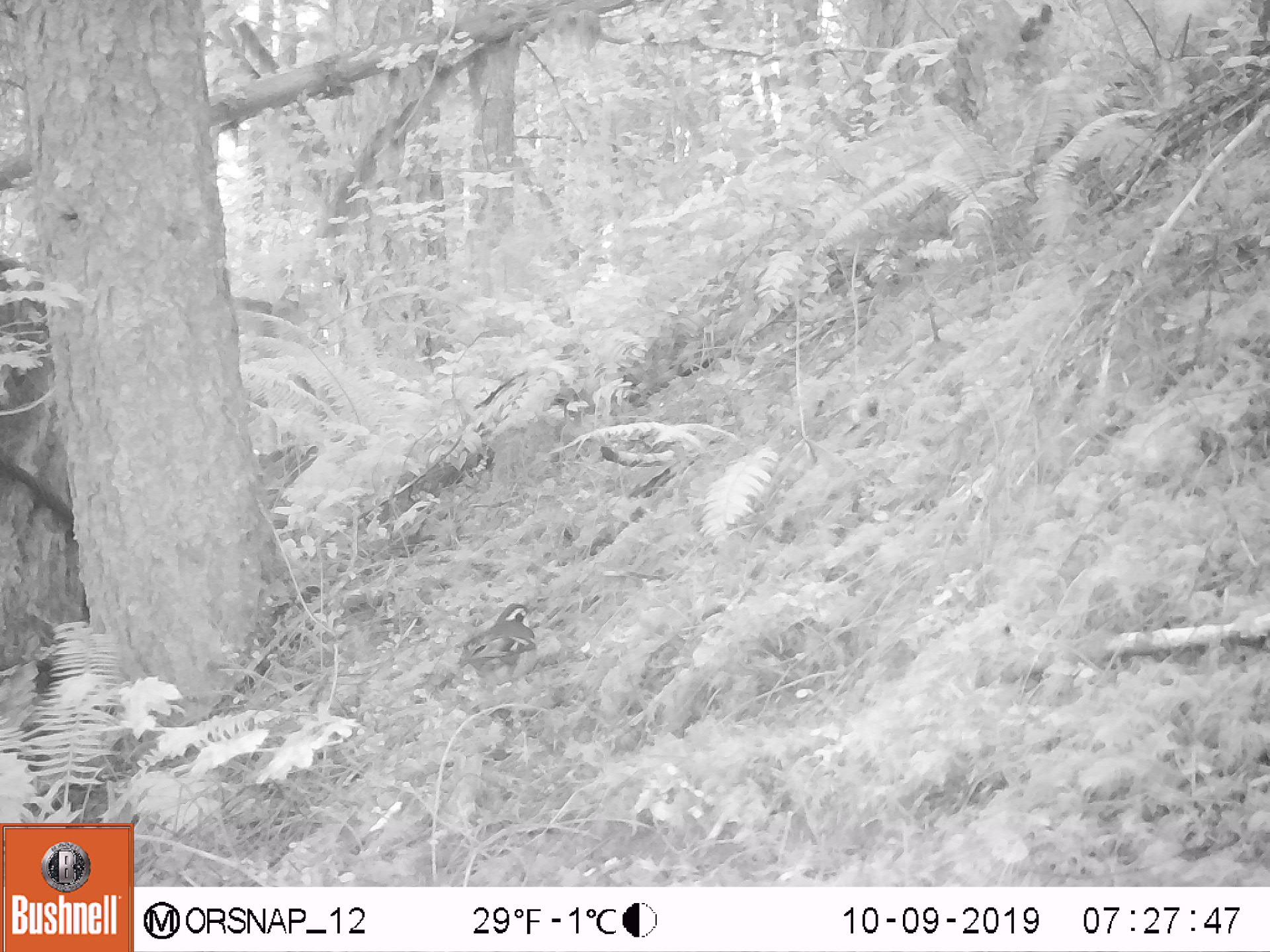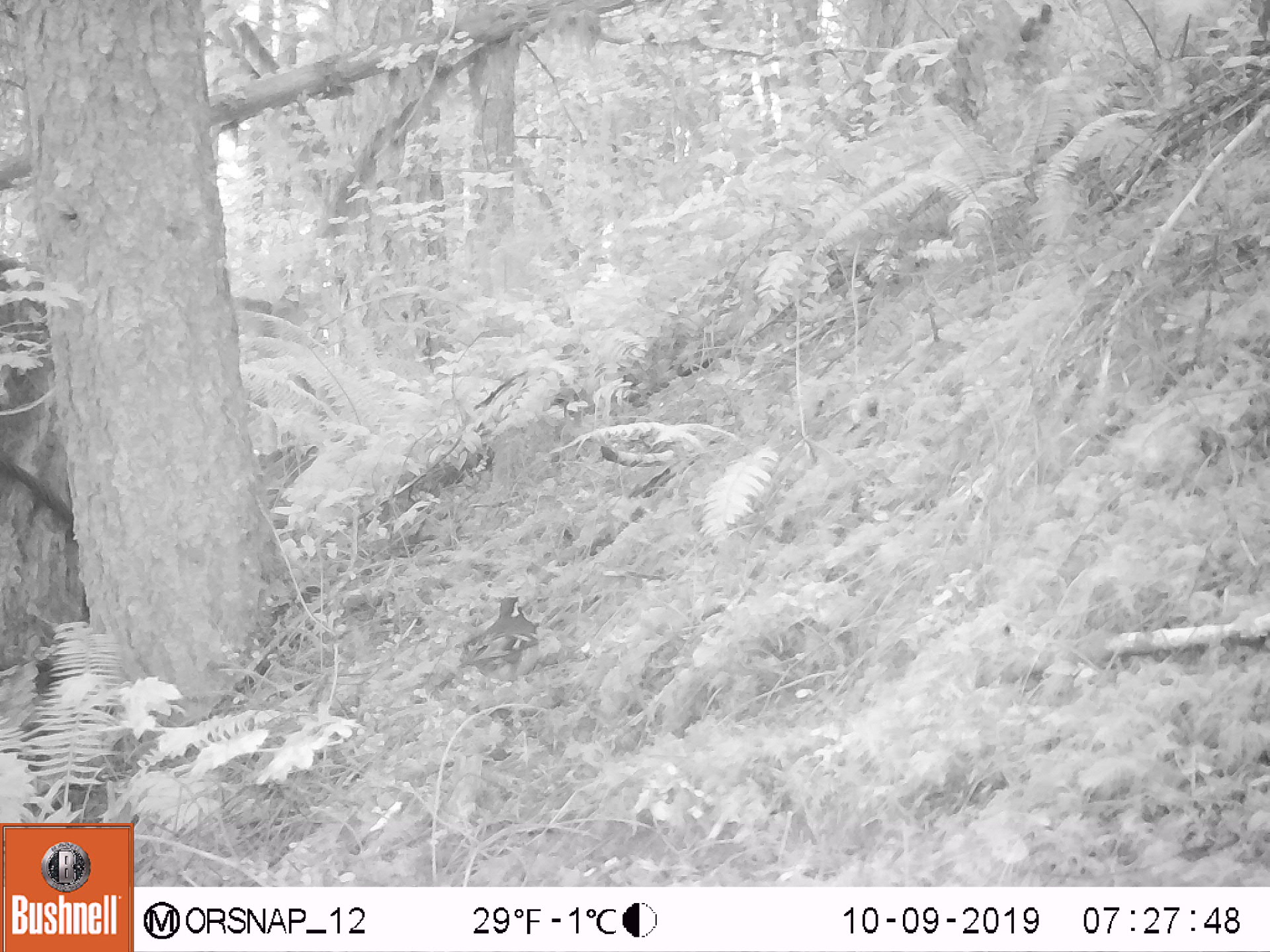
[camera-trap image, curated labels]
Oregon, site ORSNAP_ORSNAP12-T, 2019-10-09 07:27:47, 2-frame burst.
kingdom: Animalia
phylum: Chordata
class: Aves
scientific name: Aves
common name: bird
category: other bird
Other bird (bird) (Aves).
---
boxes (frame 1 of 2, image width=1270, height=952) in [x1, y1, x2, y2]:
other bird: [457, 587, 555, 699]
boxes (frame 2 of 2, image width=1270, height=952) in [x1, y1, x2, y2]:
other bird: [442, 594, 566, 708]